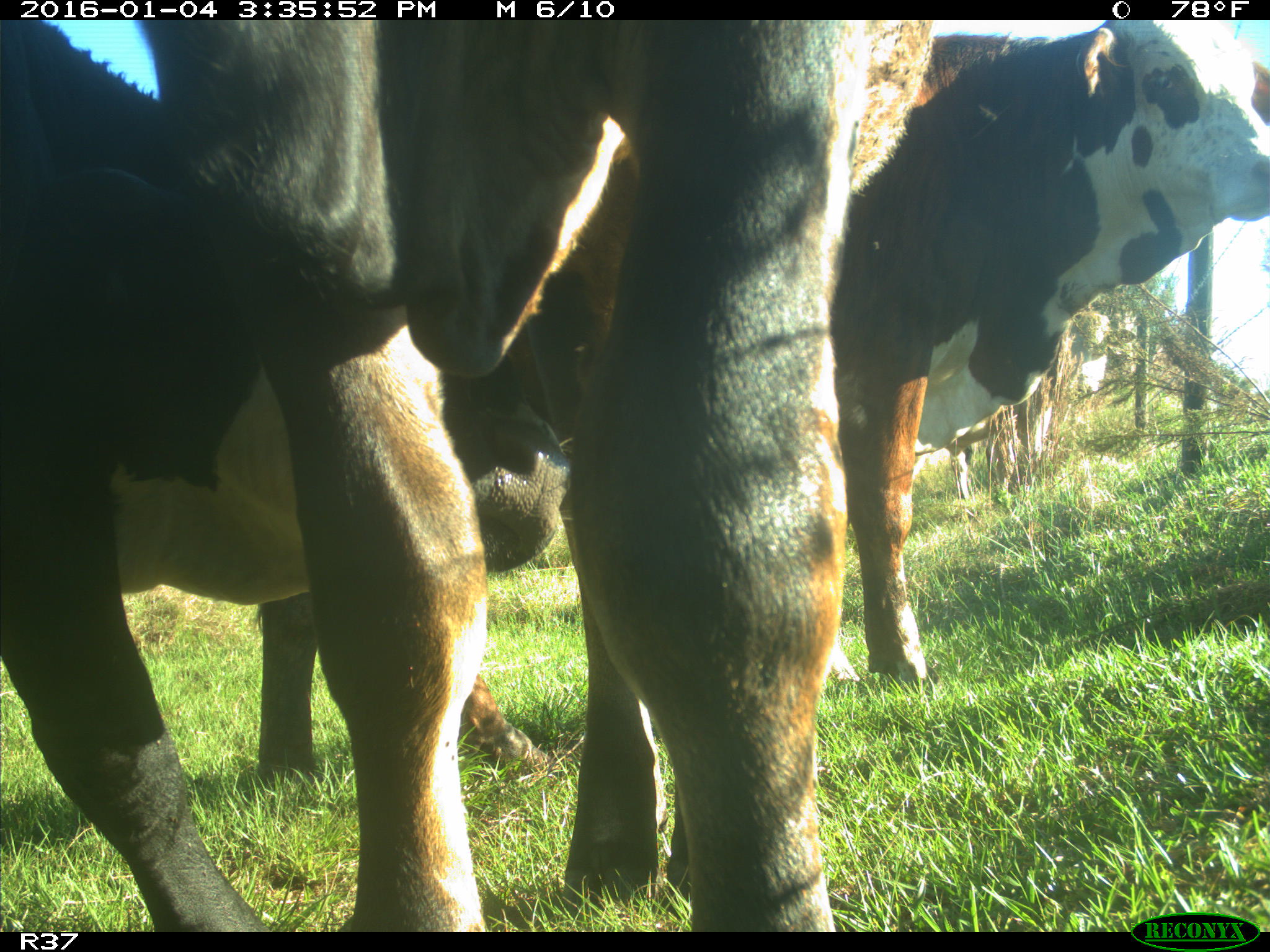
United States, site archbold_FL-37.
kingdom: Animalia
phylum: Chordata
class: Mammalia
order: Artiodactyla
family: Bovidae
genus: Bos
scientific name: Bos taurus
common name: domestic cow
Bos taurus (domestic cow).